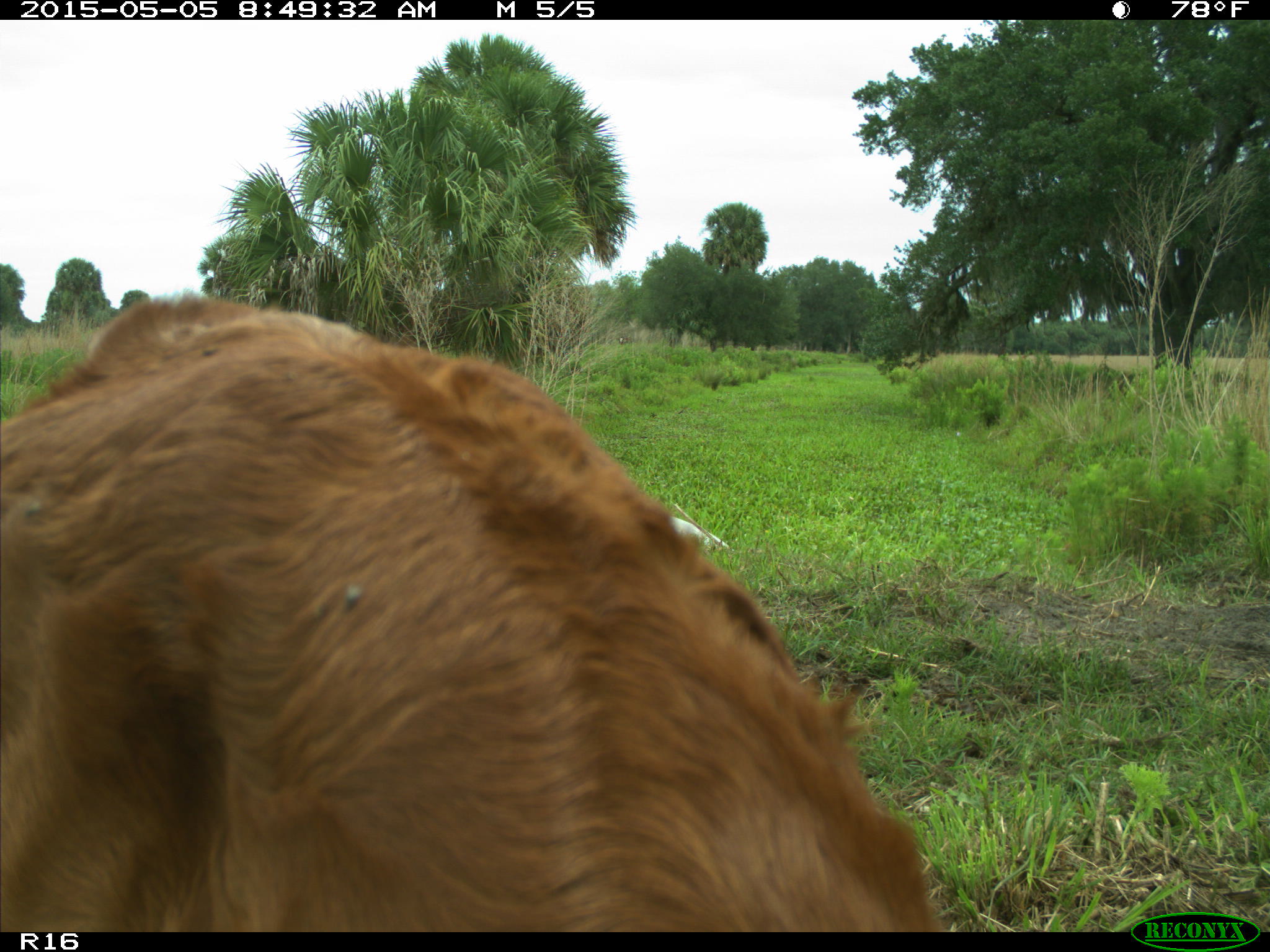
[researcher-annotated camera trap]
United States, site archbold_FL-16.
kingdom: Animalia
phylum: Chordata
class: Mammalia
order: Artiodactyla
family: Bovidae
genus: Bos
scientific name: Bos taurus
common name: domestic cow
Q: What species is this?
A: Bos taurus (domestic cow).